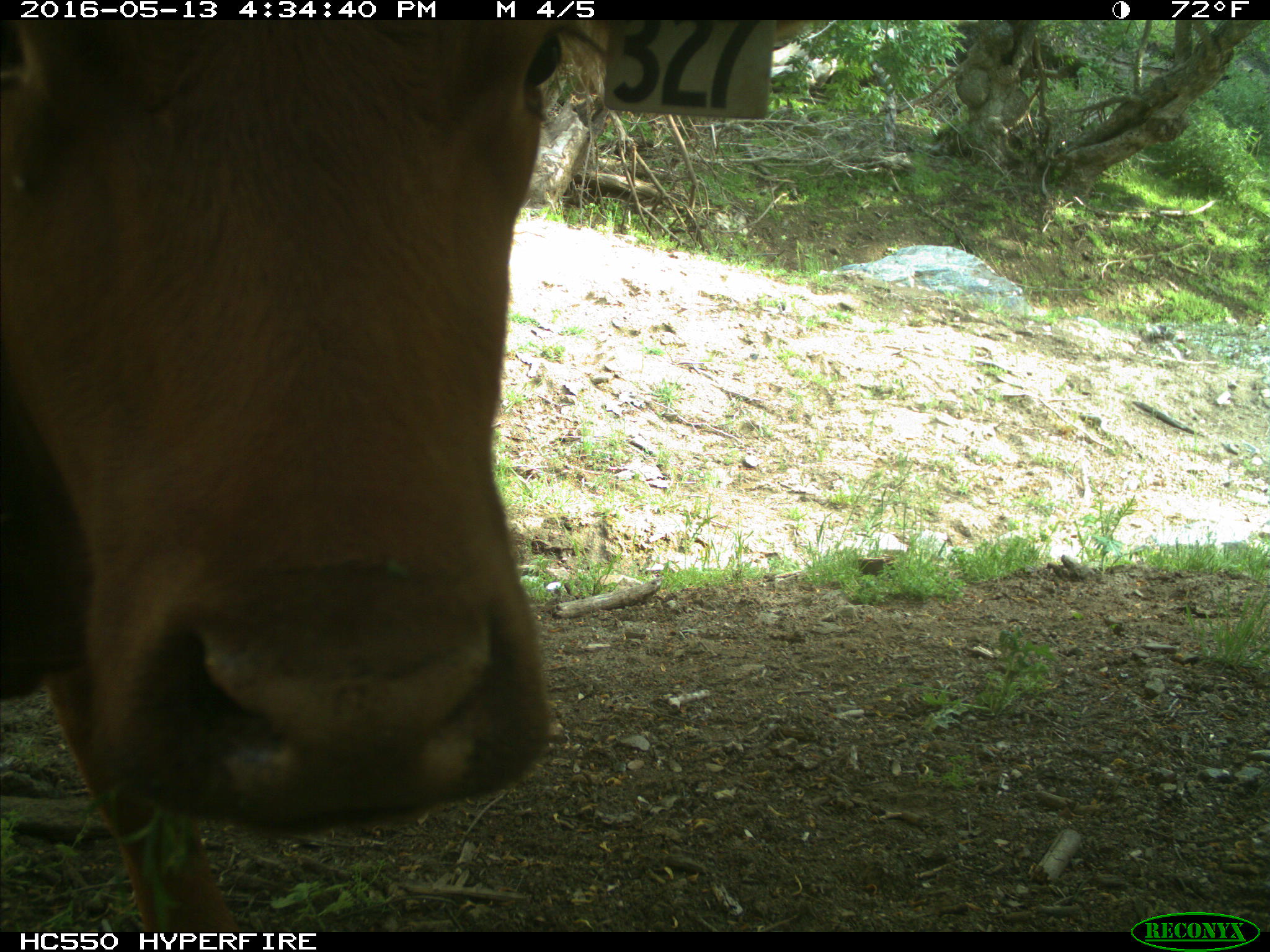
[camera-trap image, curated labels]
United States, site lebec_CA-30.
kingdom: Animalia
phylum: Chordata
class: Mammalia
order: Artiodactyla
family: Bovidae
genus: Bos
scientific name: Bos taurus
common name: domestic cow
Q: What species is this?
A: Bos taurus (domestic cow).